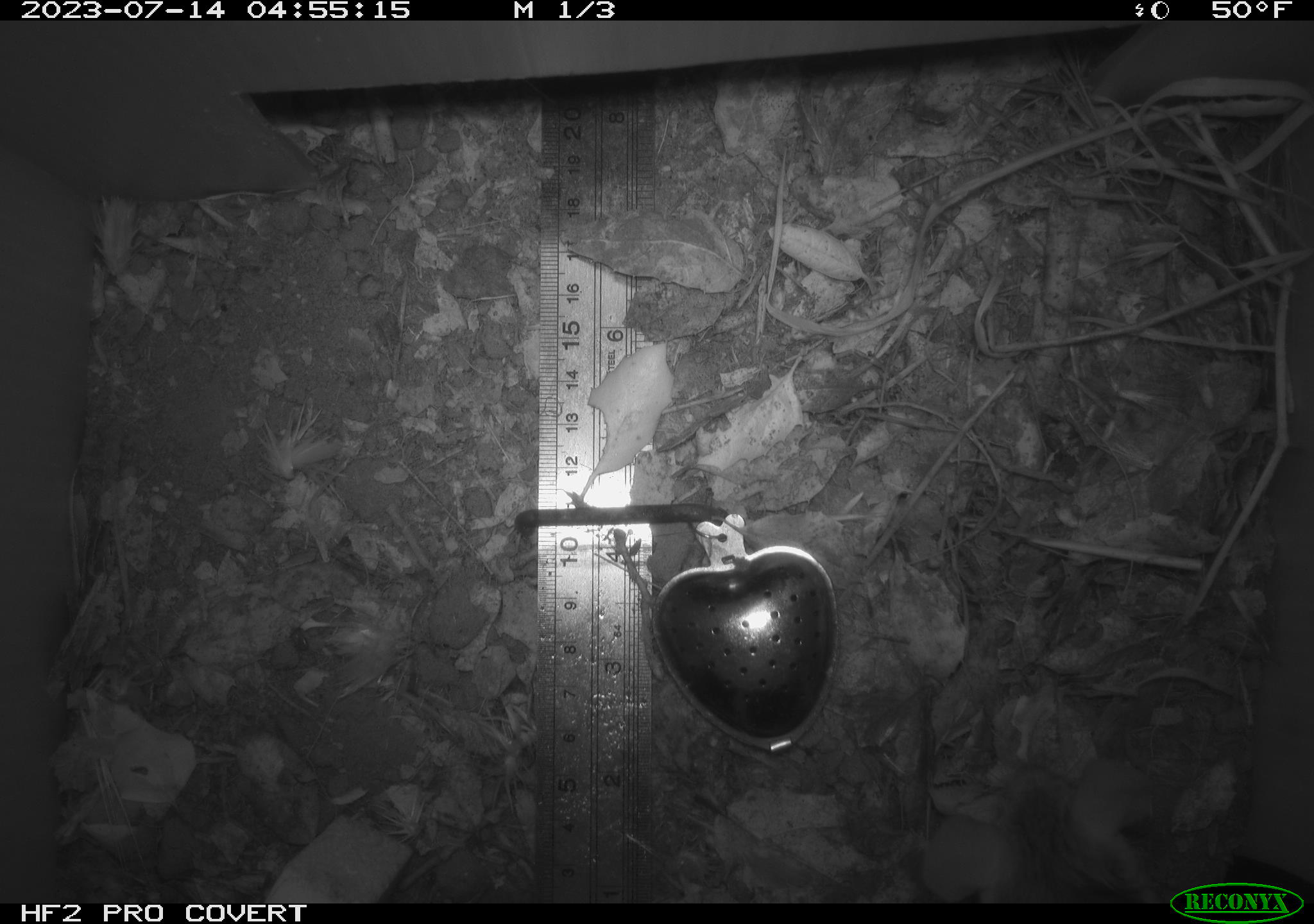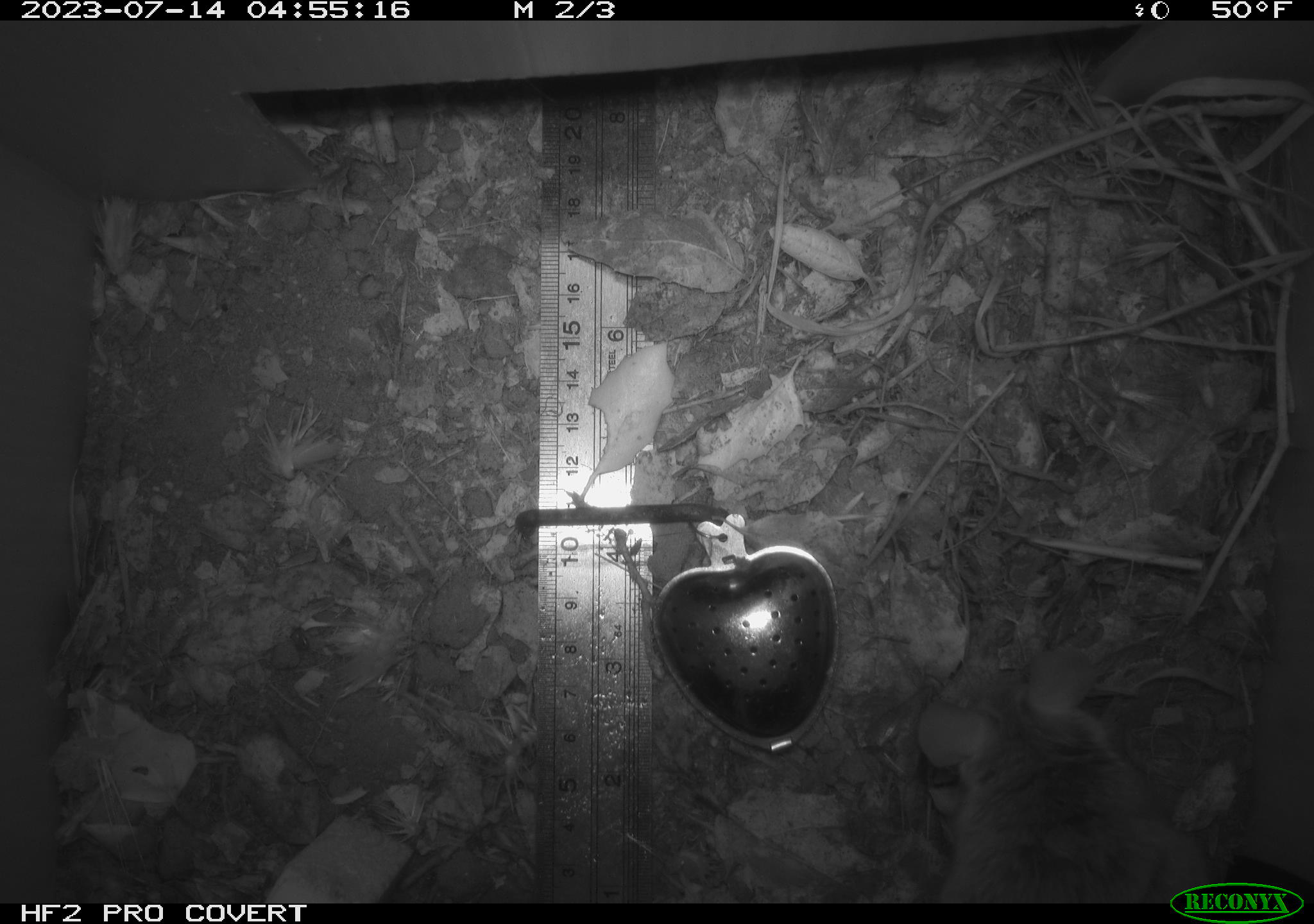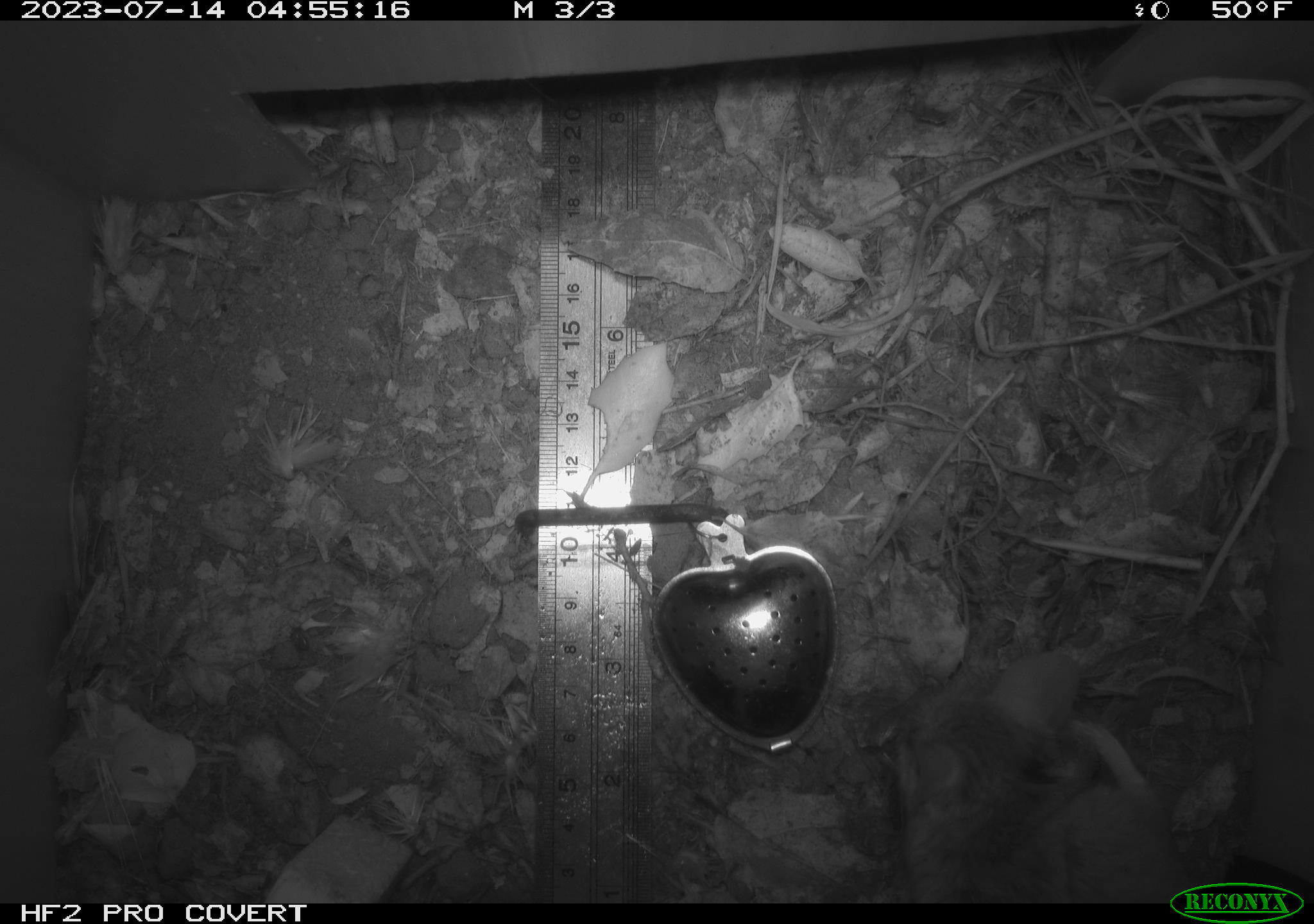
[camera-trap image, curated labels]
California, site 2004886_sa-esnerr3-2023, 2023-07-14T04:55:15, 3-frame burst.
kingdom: Animalia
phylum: Chordata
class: Mammalia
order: Rodentia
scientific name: Rodentia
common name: mouse species